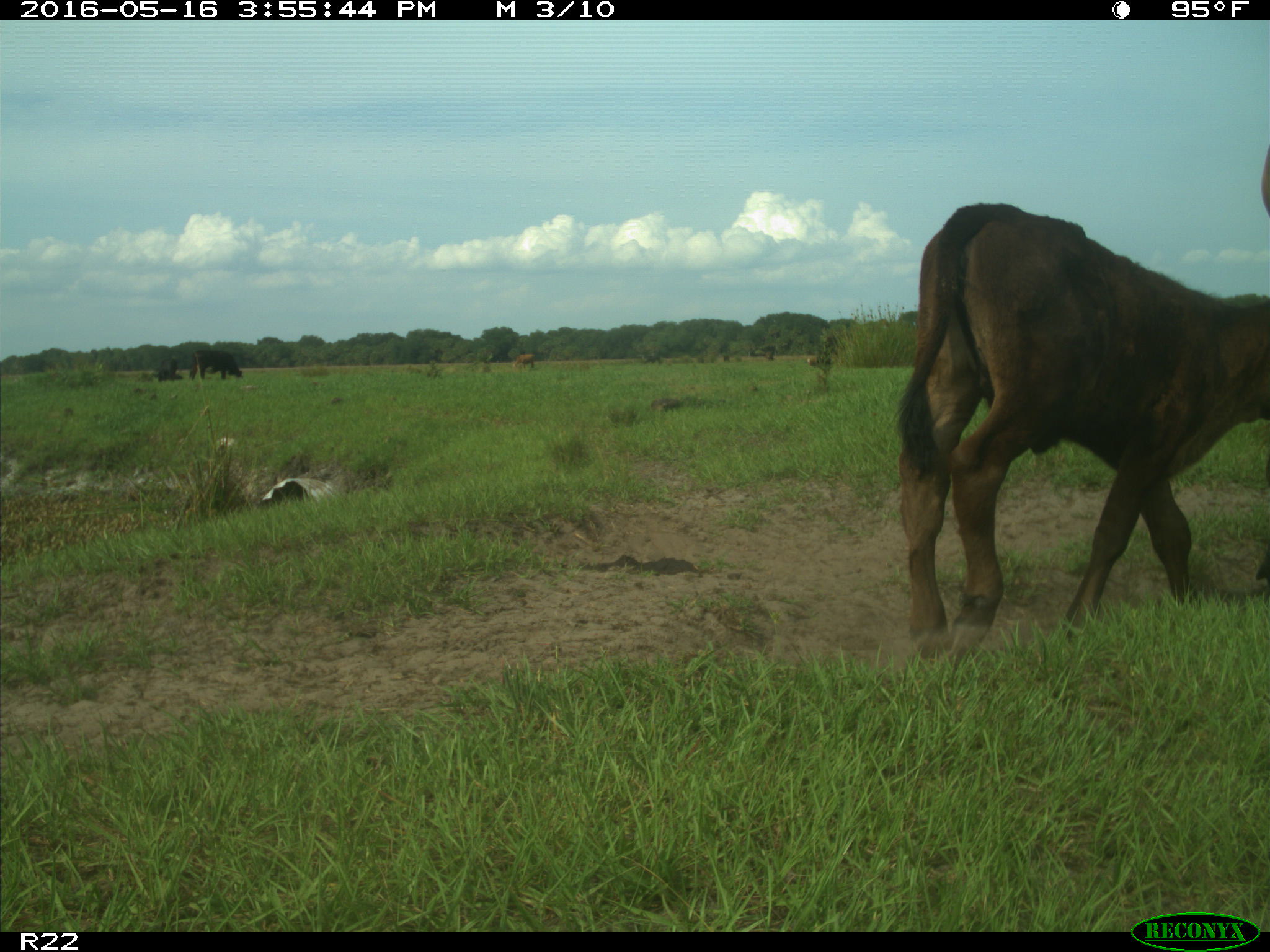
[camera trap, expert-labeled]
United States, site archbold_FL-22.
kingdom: Animalia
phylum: Chordata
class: Mammalia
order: Artiodactyla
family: Bovidae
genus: Bos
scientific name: Bos taurus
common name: domestic cow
Bos taurus (domestic cow).